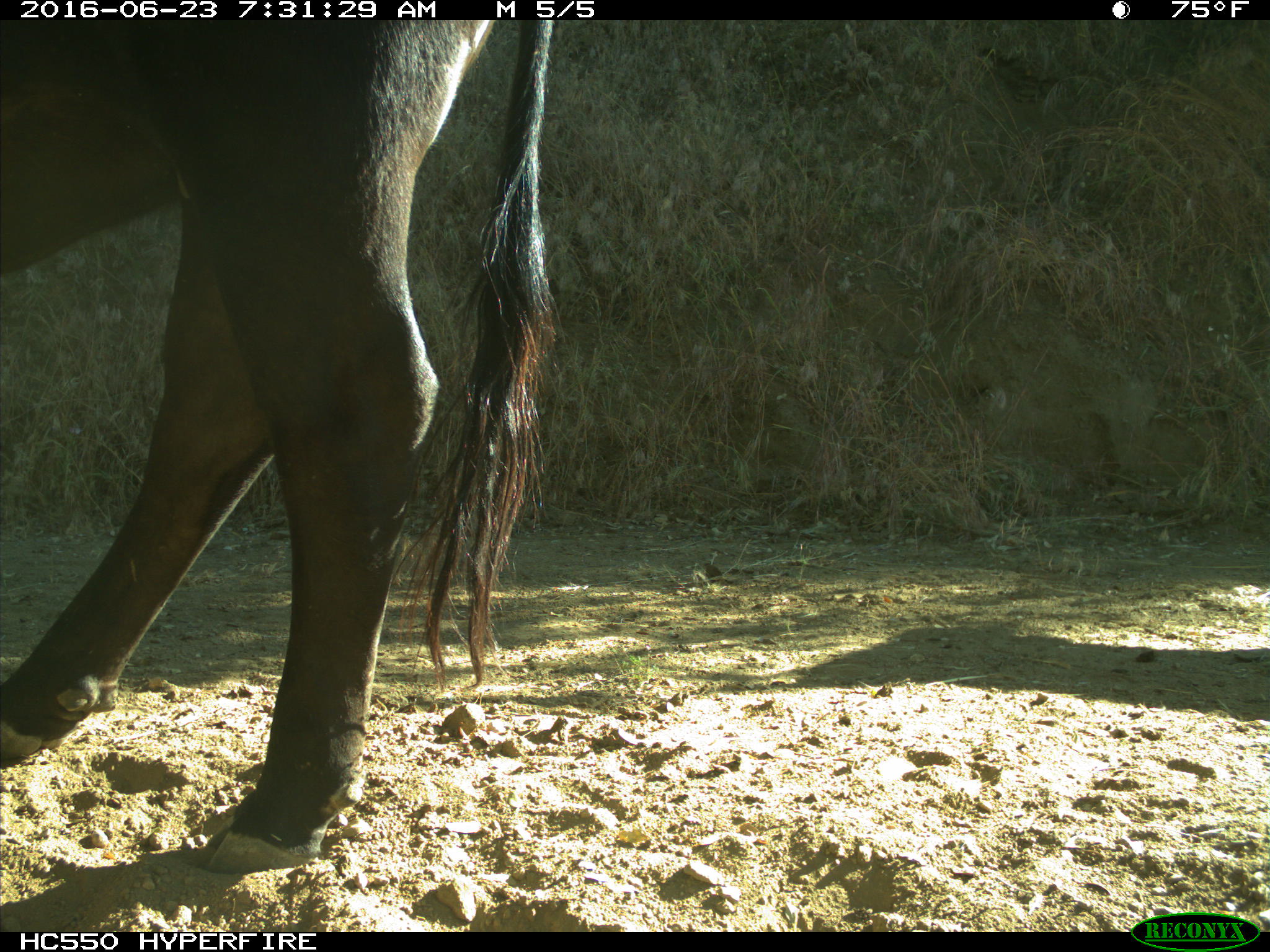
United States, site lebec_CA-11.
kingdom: Animalia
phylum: Chordata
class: Mammalia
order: Artiodactyla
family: Bovidae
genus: Bos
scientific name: Bos taurus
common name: domestic cow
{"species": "Bos taurus (domestic cow)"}